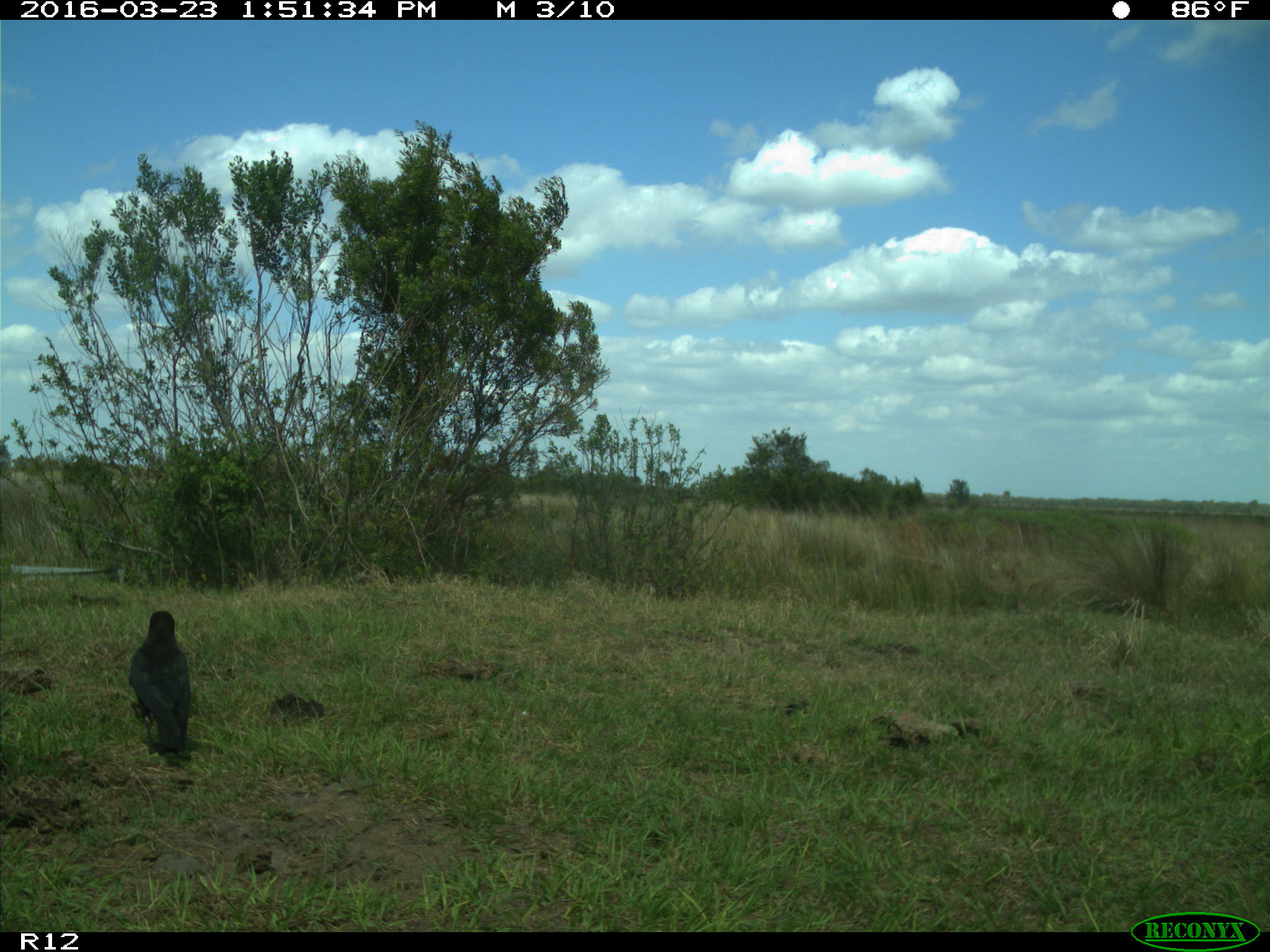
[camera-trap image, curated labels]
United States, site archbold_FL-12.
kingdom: Animalia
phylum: Chordata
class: Aves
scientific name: Aves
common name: birds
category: unidentified bird